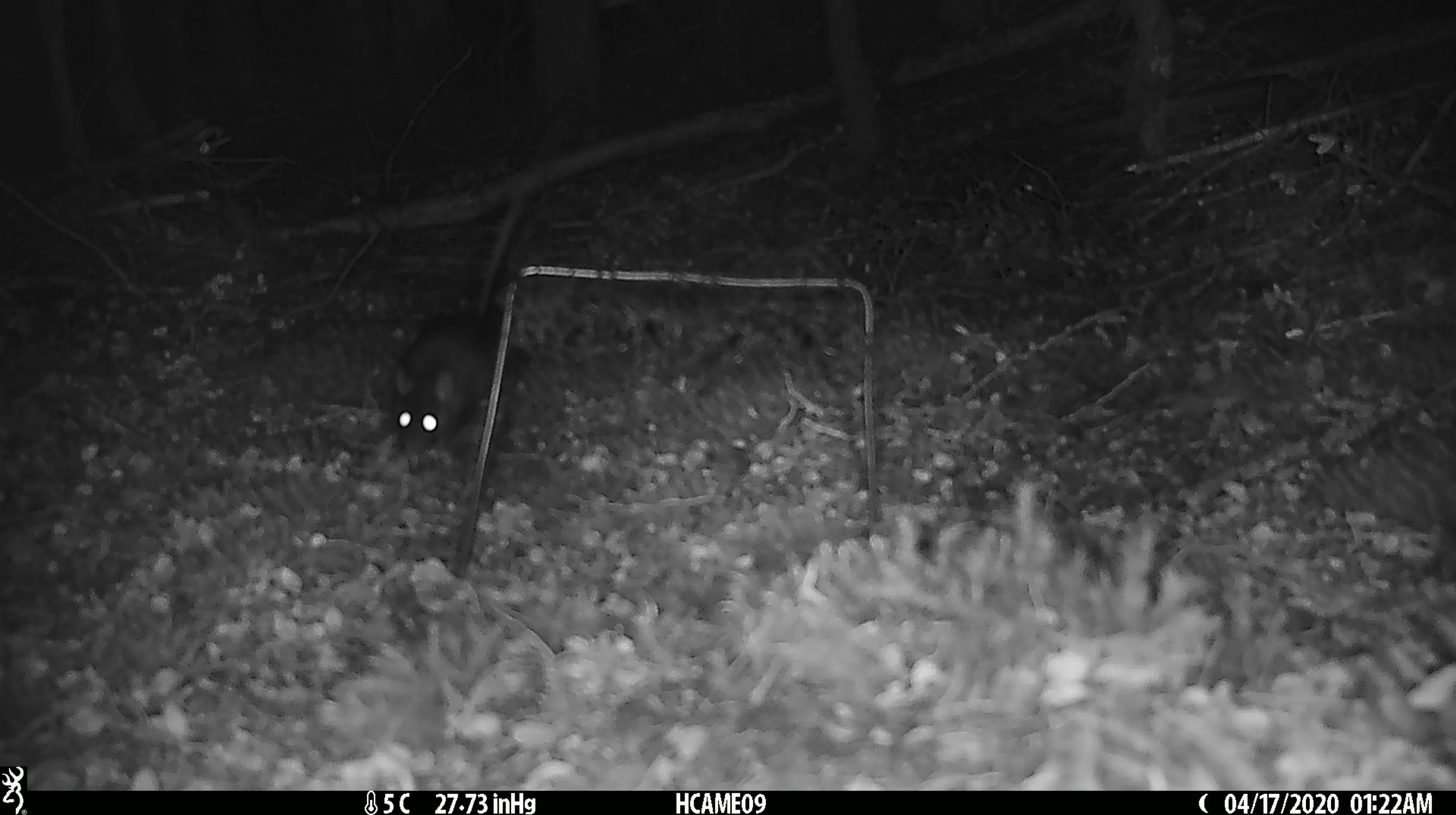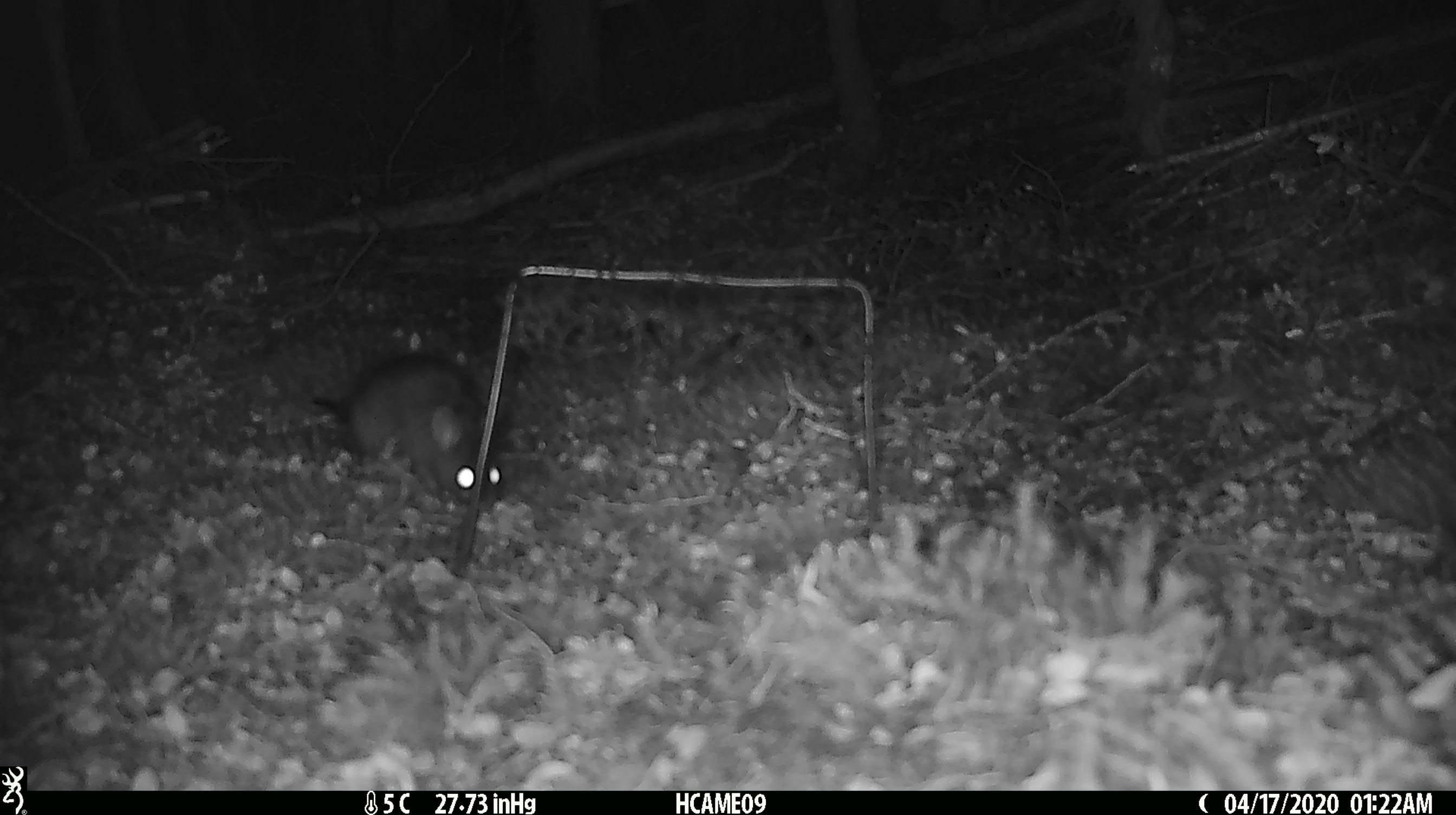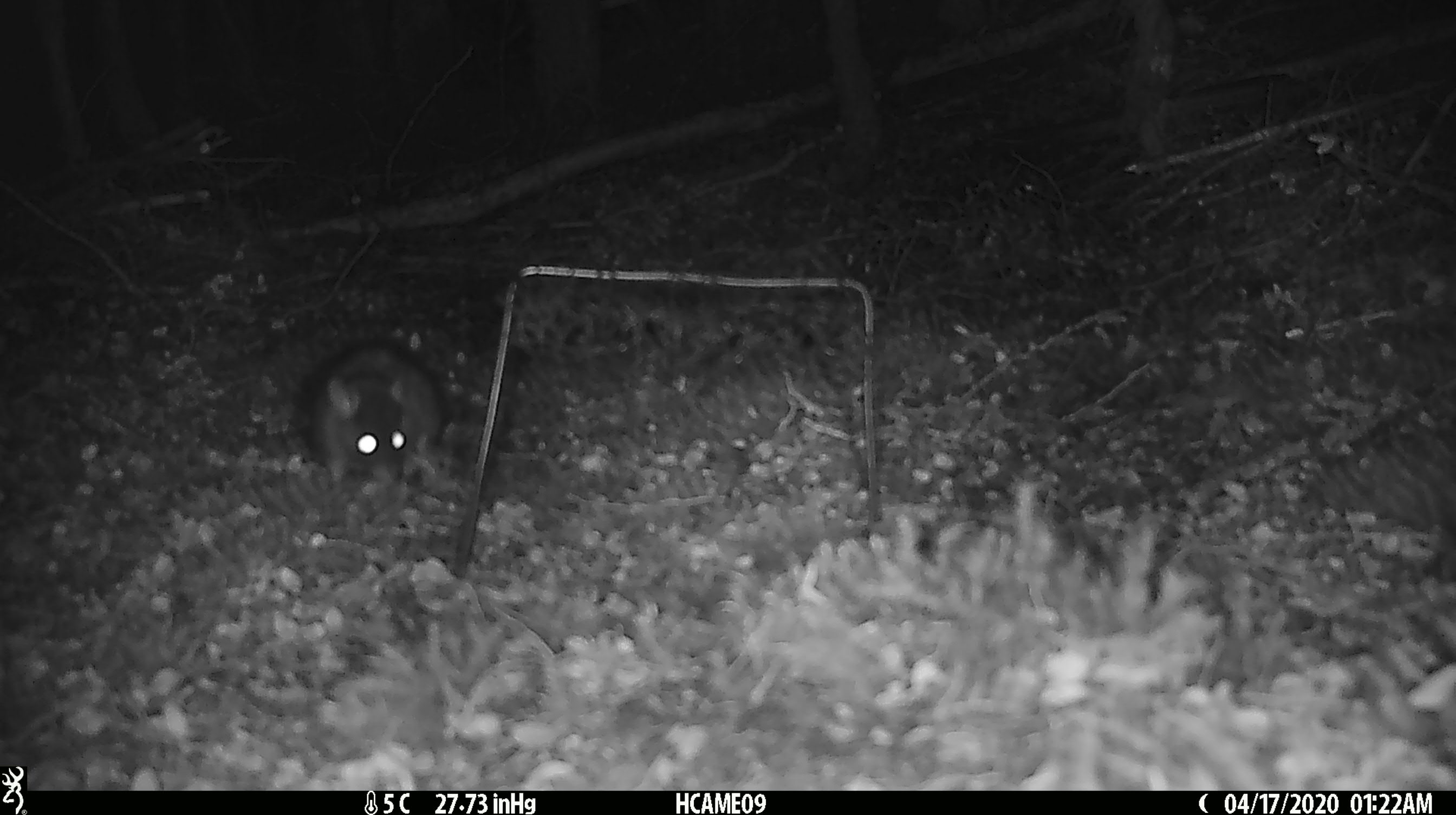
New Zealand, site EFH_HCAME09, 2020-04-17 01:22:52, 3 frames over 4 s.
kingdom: Animalia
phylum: Chordata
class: Mammalia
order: Rodentia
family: Muridae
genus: Rattus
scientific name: Rattus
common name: rat